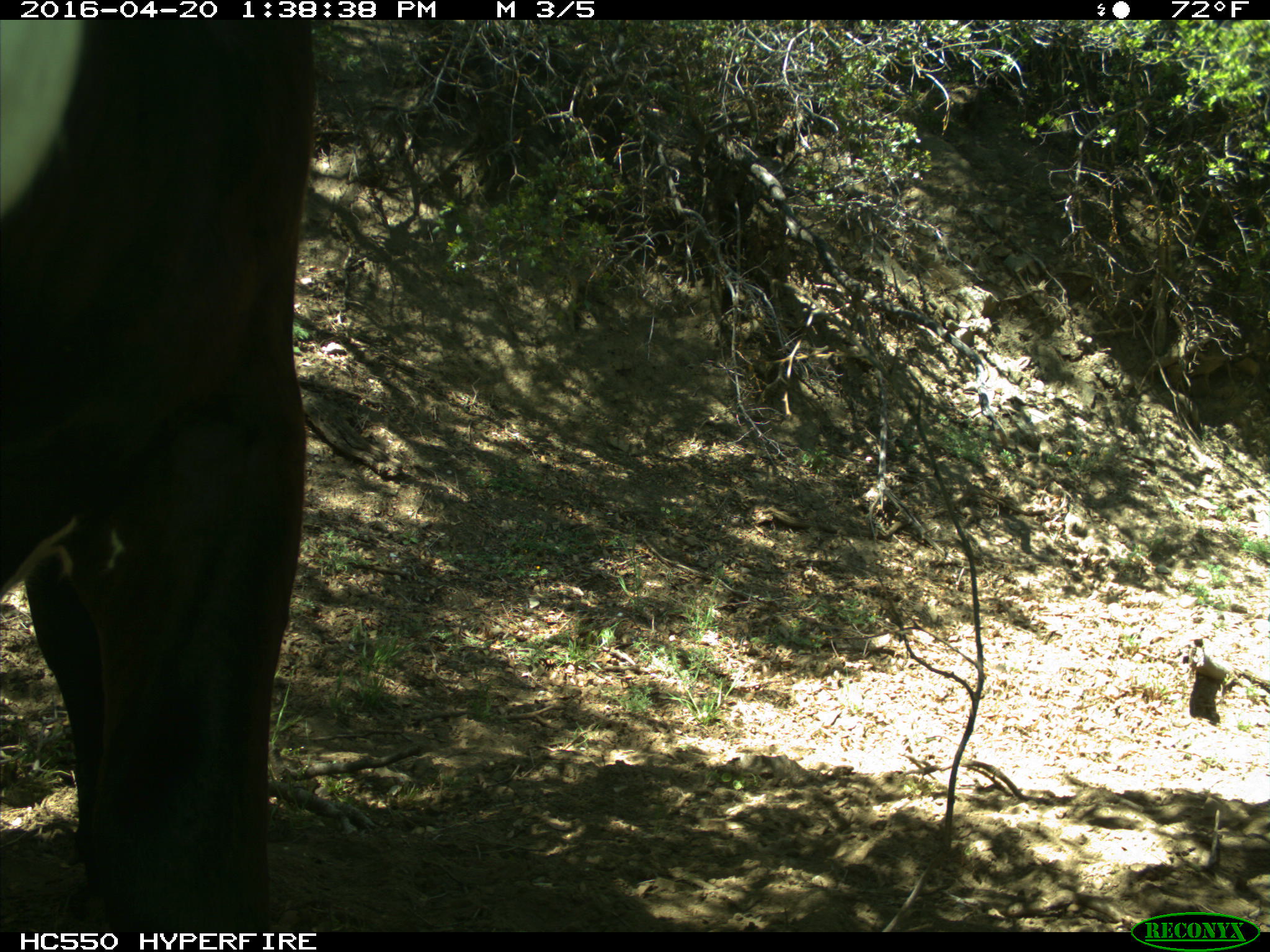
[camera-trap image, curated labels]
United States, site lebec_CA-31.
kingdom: Animalia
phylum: Chordata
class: Mammalia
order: Artiodactyla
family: Bovidae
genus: Bos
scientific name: Bos taurus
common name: domestic cow